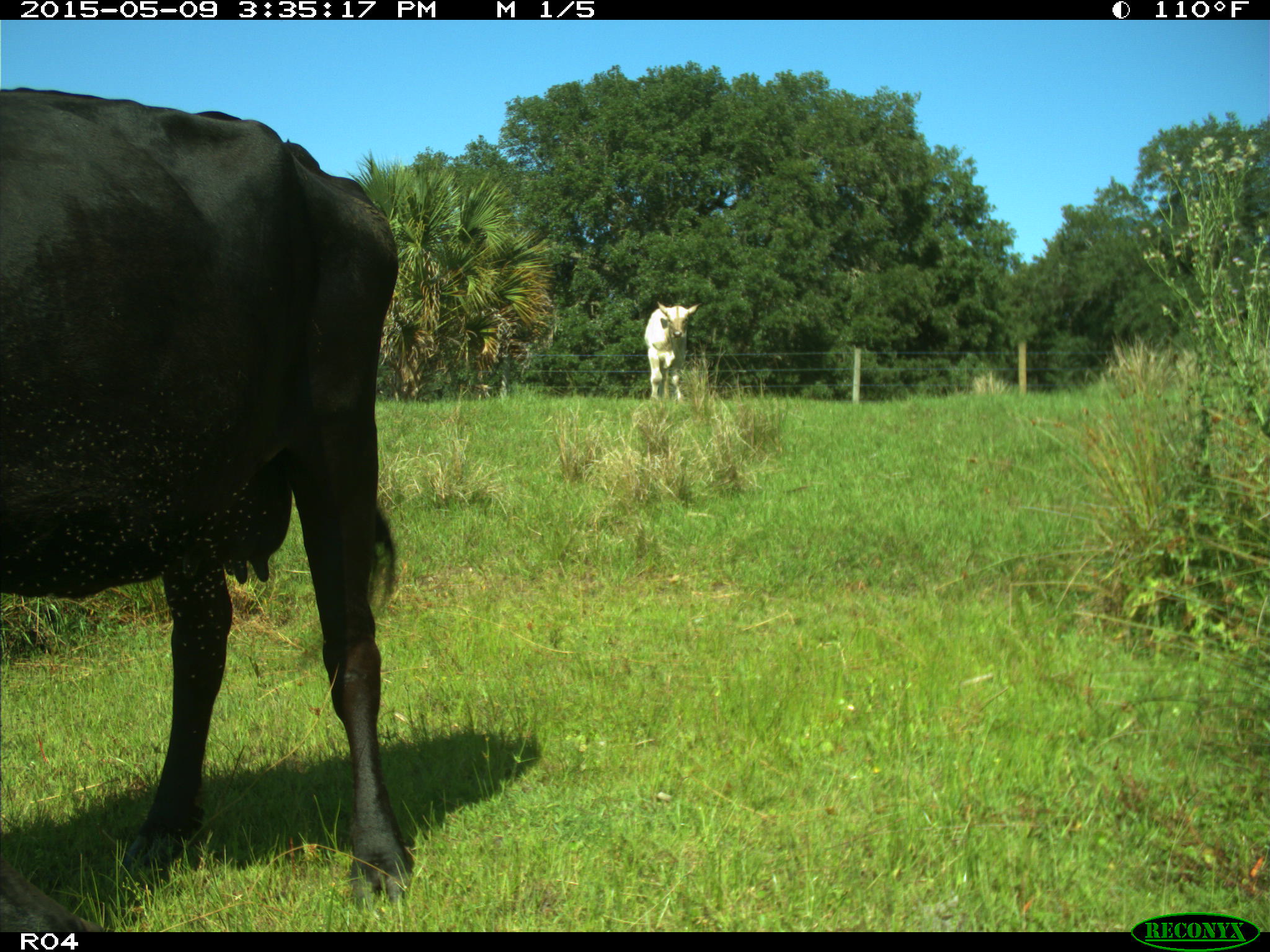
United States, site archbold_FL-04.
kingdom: Animalia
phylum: Chordata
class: Mammalia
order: Artiodactyla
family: Bovidae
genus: Bos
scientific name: Bos taurus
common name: domestic cow